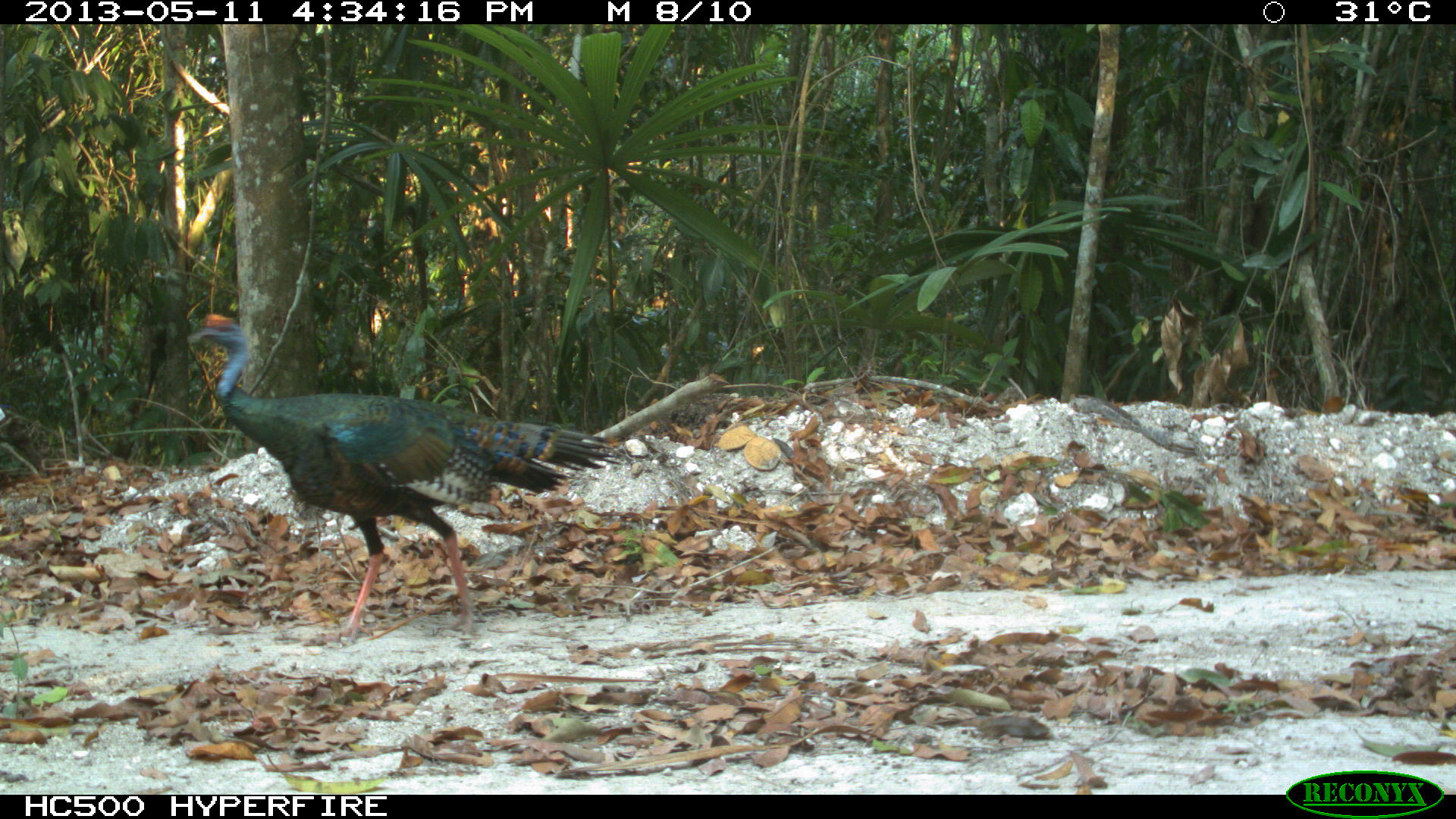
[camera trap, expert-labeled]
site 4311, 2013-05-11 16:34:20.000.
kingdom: Animalia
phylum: Chordata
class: Aves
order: Galliformes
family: Phasianidae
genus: Meleagris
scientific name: Meleagris ocellata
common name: ocellated turkey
Meleagris ocellata (ocellated turkey), count 2.